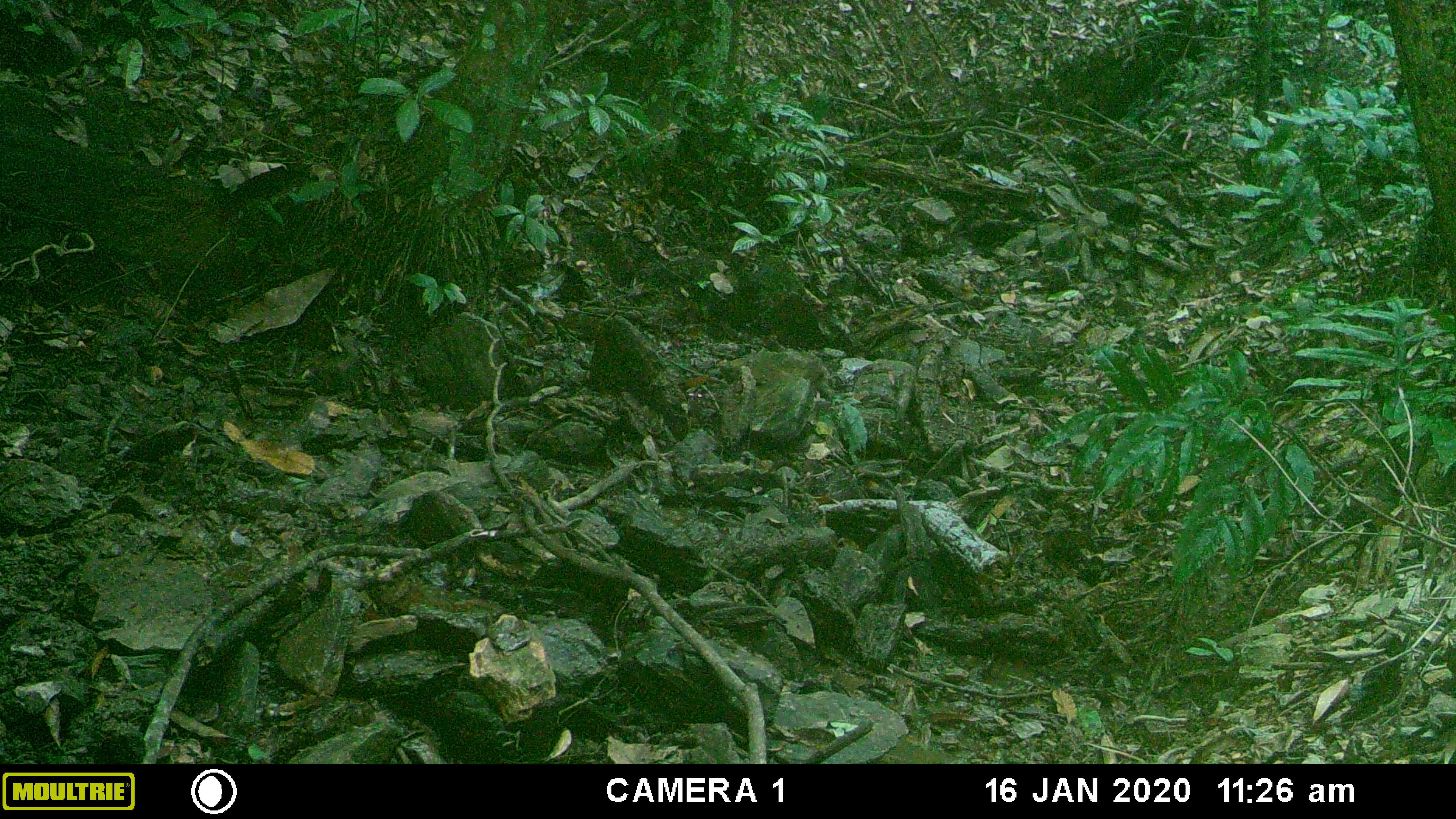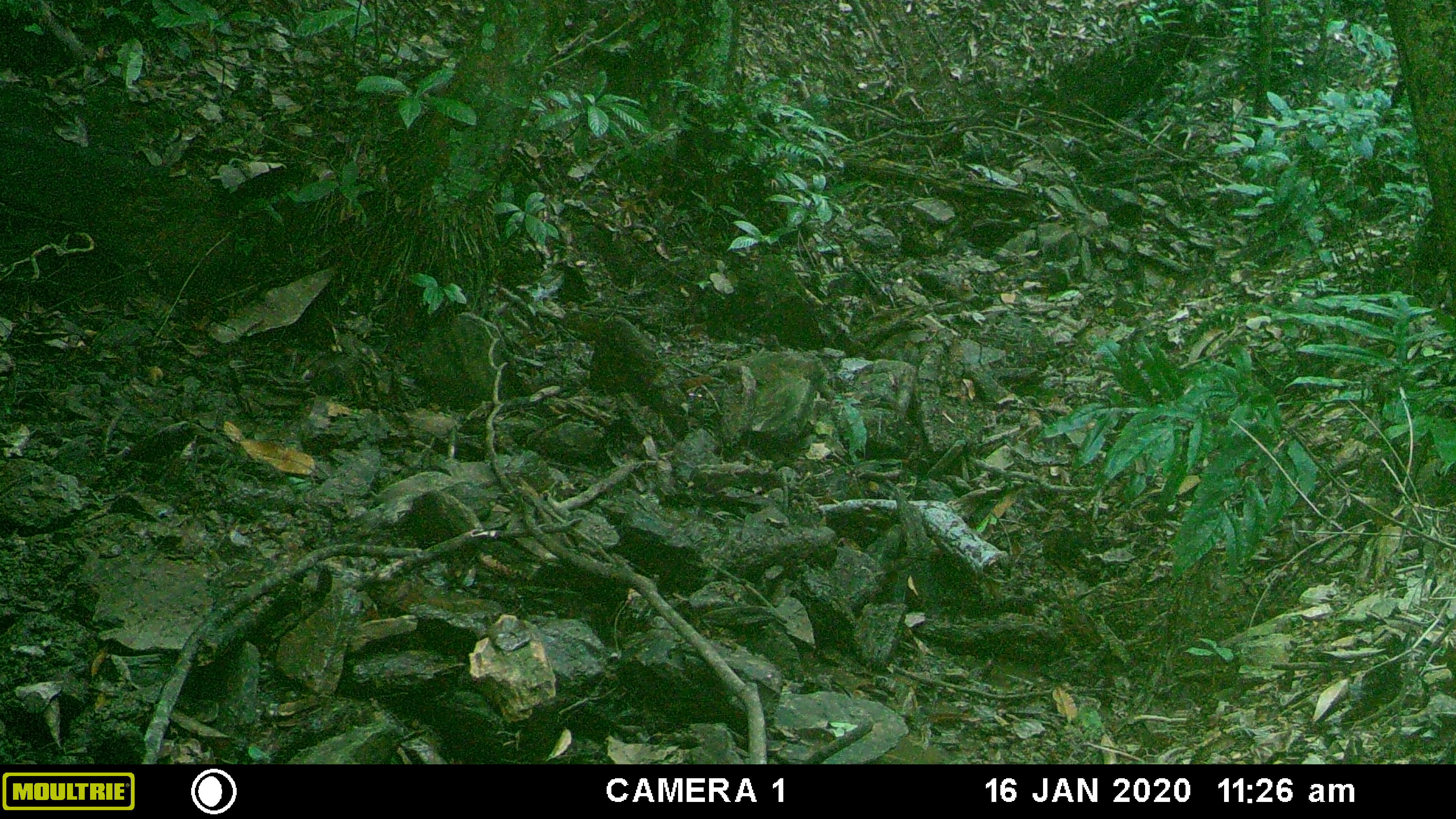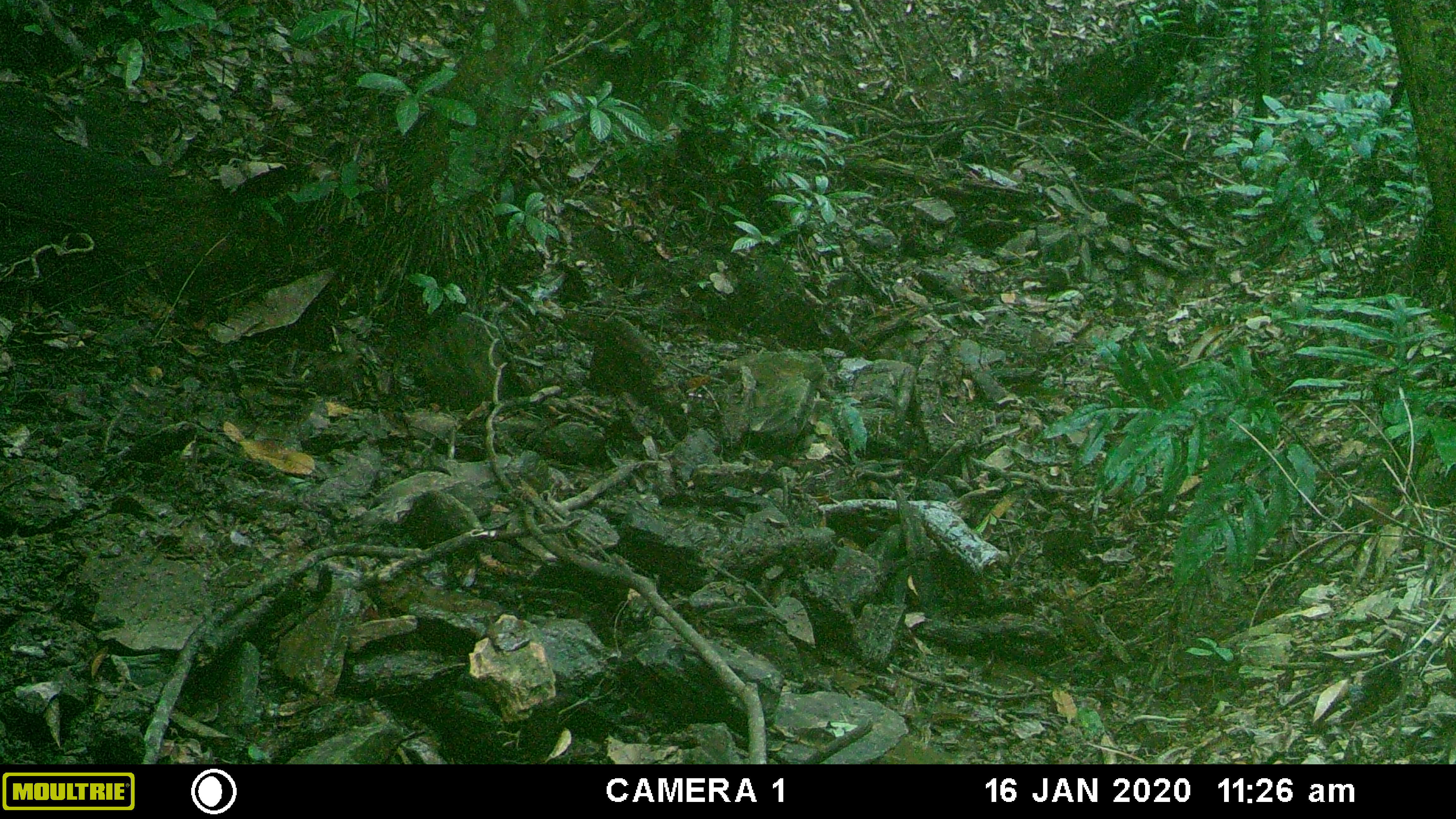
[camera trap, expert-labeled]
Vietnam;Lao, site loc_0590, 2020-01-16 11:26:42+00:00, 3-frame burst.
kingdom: Animalia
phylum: Chordata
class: Mammalia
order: Artiodactyla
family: Suidae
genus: Sus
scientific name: Sus scrofa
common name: eurasian wild pig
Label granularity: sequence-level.